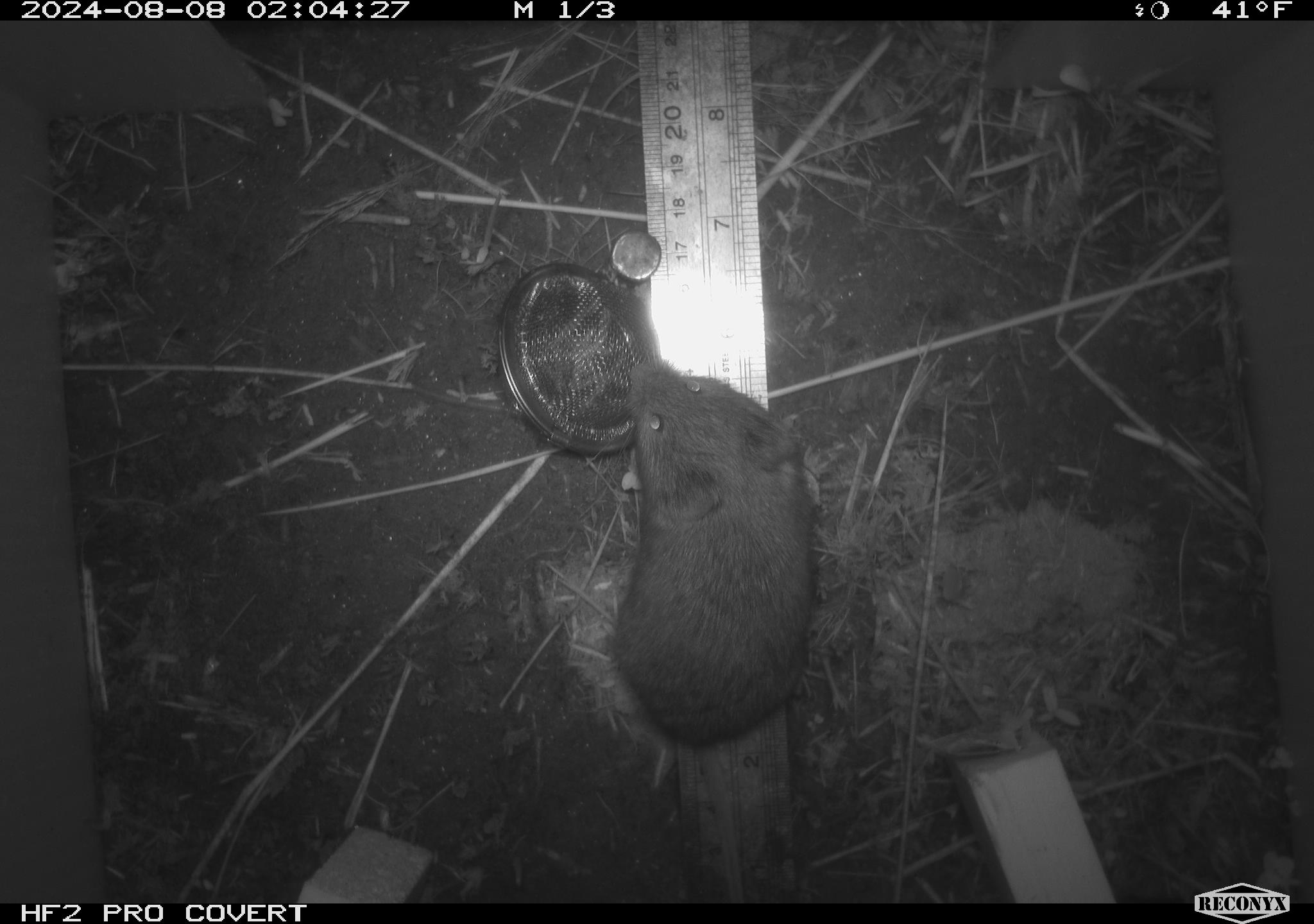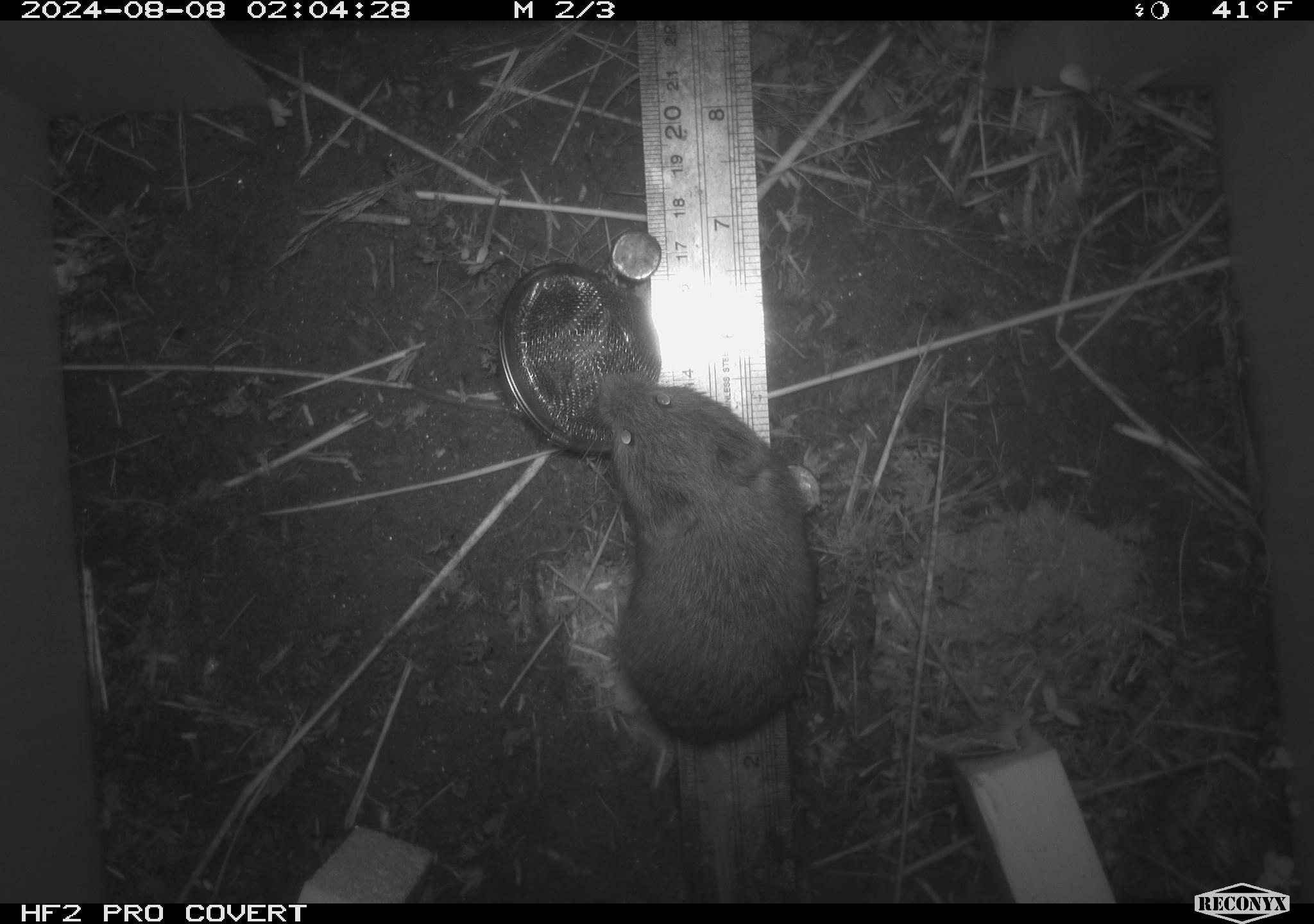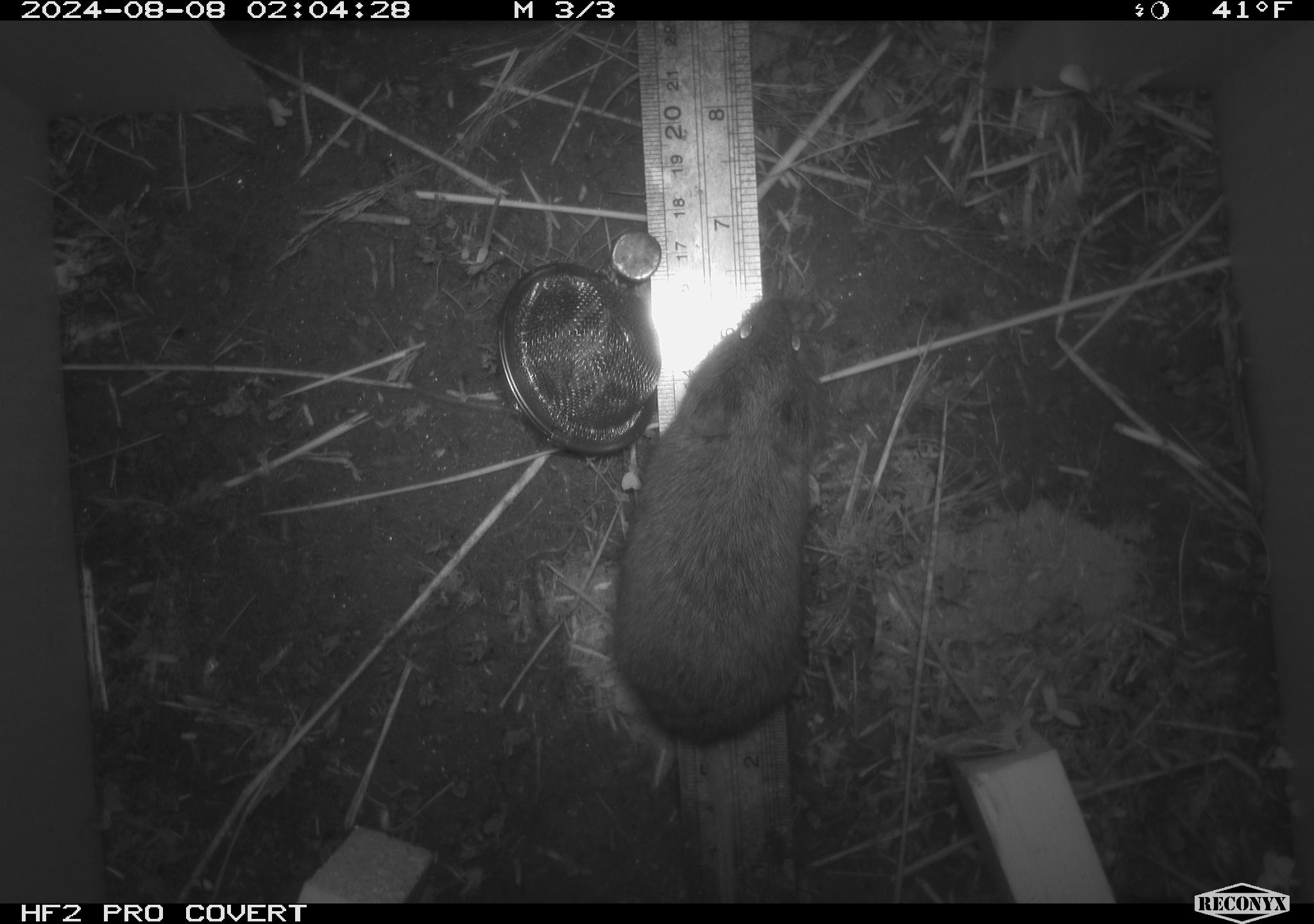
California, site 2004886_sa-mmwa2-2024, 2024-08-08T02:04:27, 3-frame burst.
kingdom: Animalia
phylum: Chordata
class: Mammalia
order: Rodentia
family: Cricetidae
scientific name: Arvicolinae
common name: voles, lemmings, and muskrats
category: arvicolinae subfamily